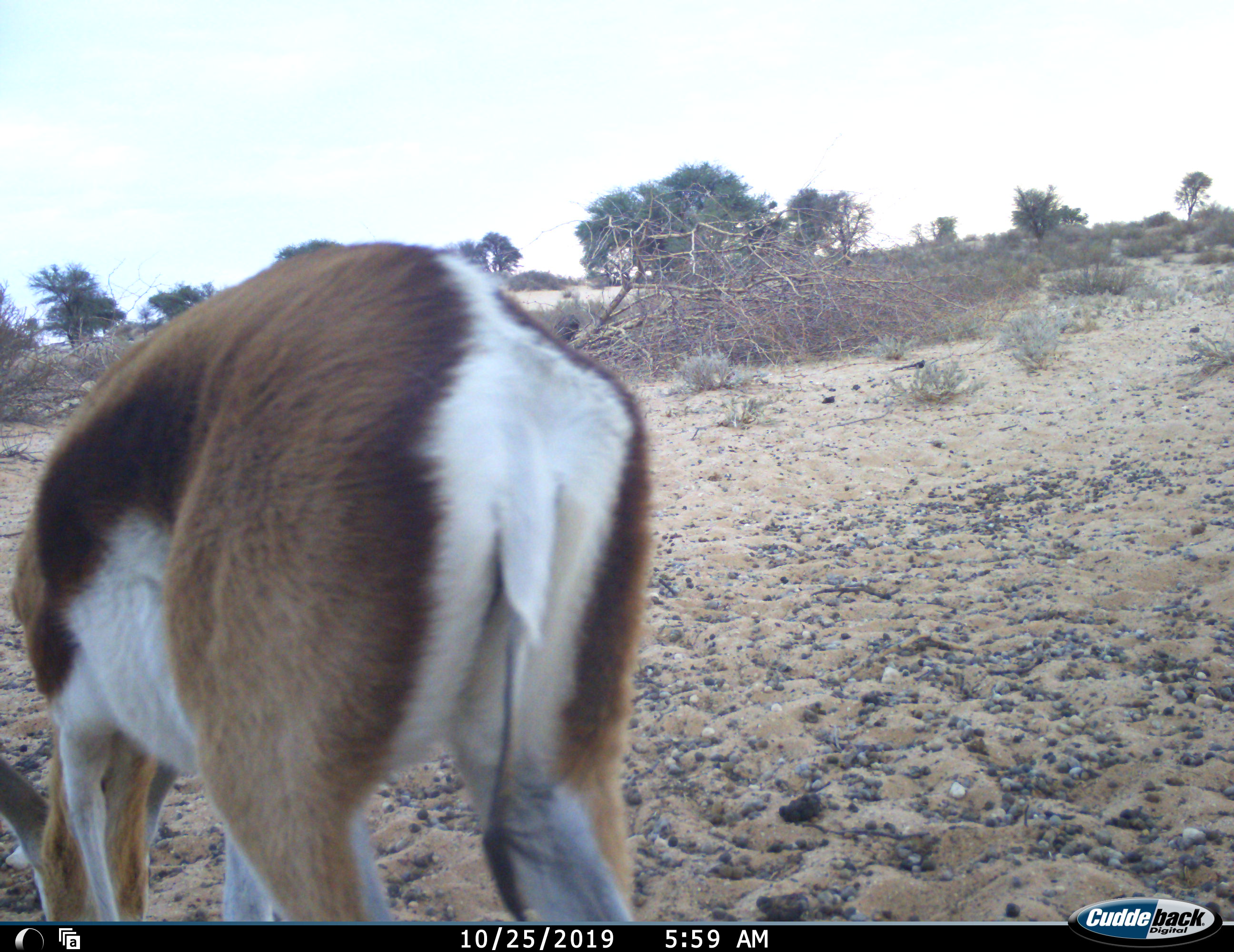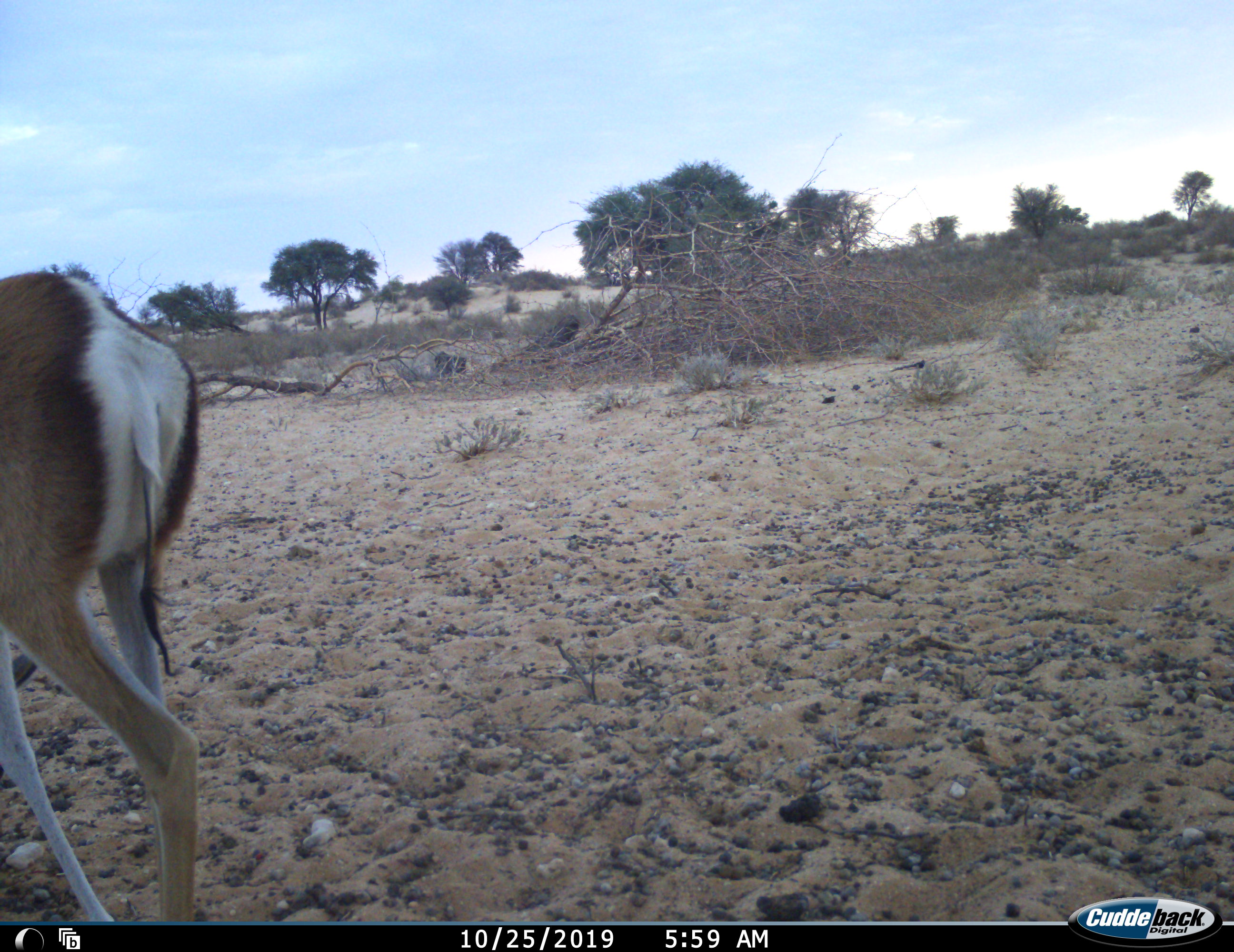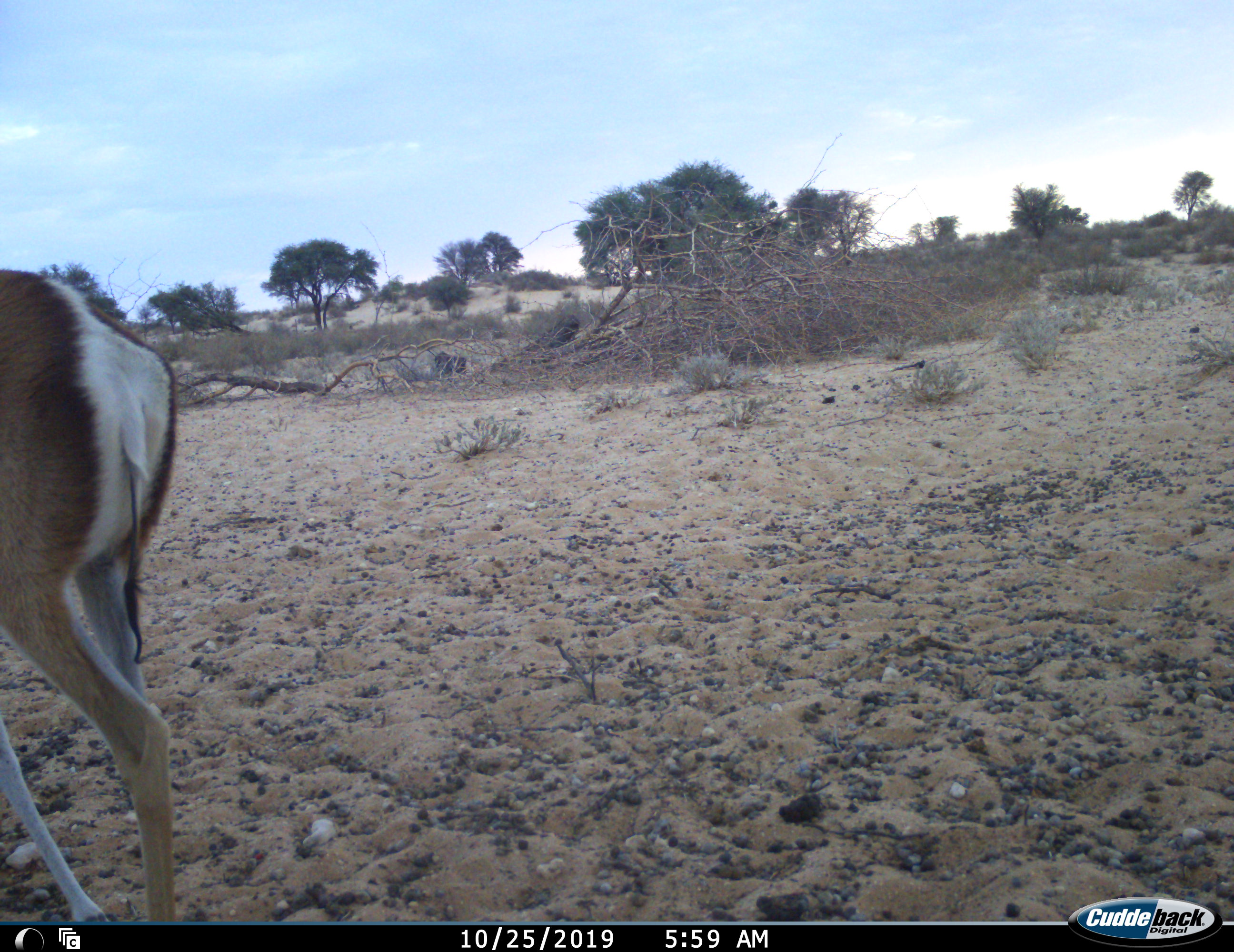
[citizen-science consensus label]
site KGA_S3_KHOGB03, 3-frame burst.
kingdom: Animalia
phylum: Chordata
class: Mammalia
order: Artiodactyla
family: Bovidae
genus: Antidorcas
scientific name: Antidorcas marsupialis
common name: springbok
Springbok (Antidorcas marsupialis), count 1. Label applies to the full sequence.